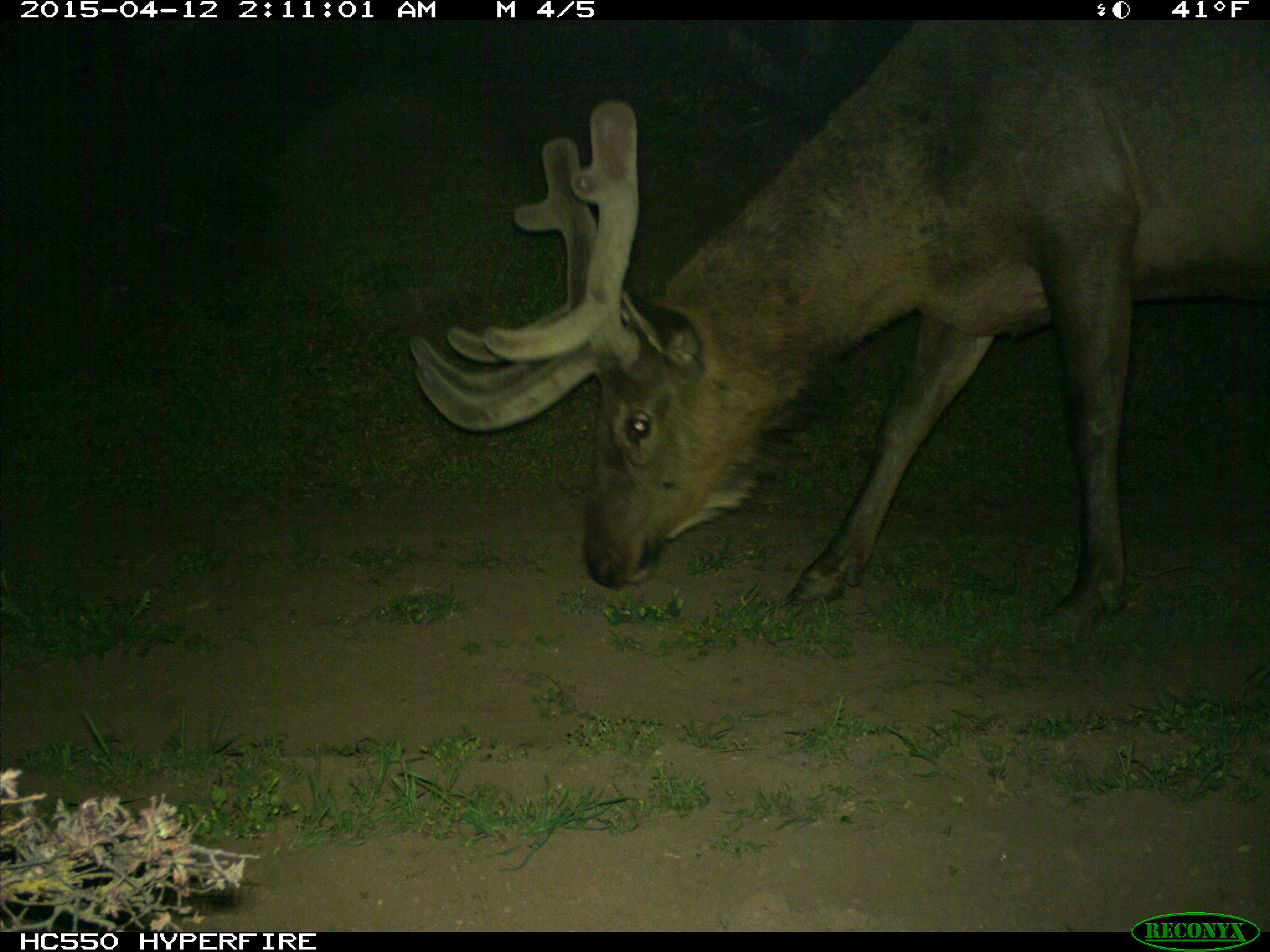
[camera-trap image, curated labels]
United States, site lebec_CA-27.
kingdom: Animalia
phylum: Chordata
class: Mammalia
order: Artiodactyla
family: Cervidae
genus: Cervus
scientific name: Cervus canadensis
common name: elk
Cervus canadensis (elk).